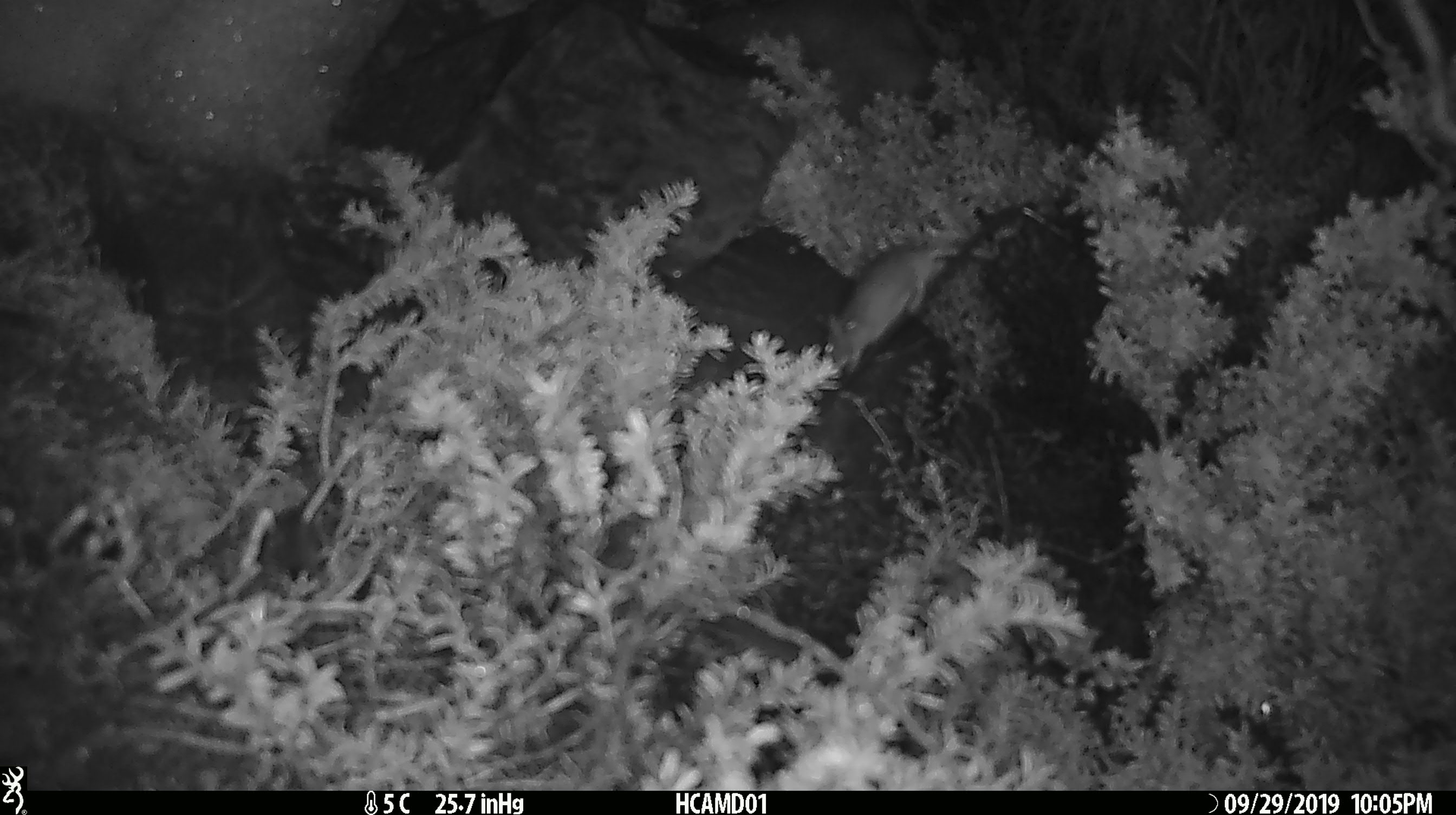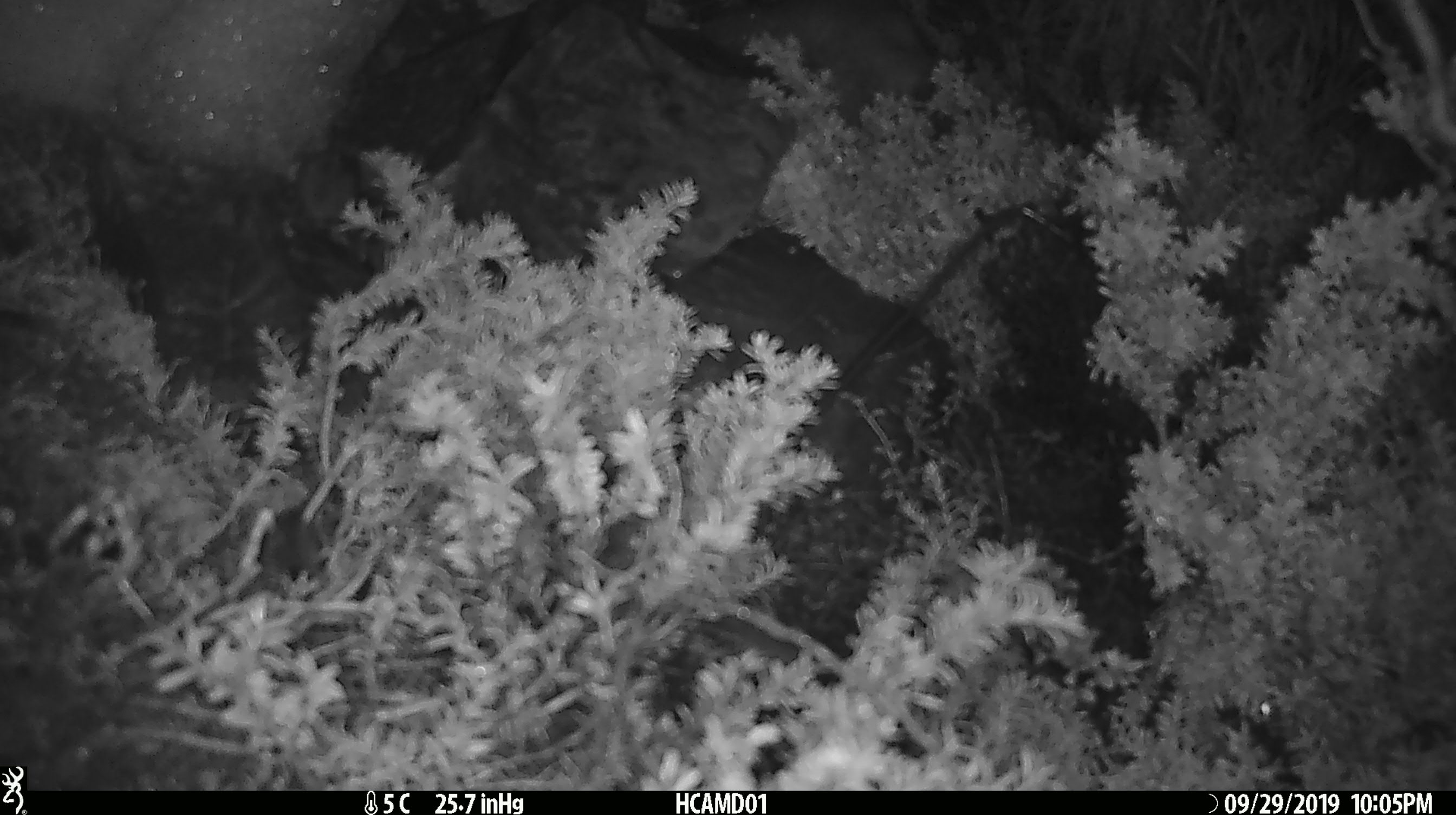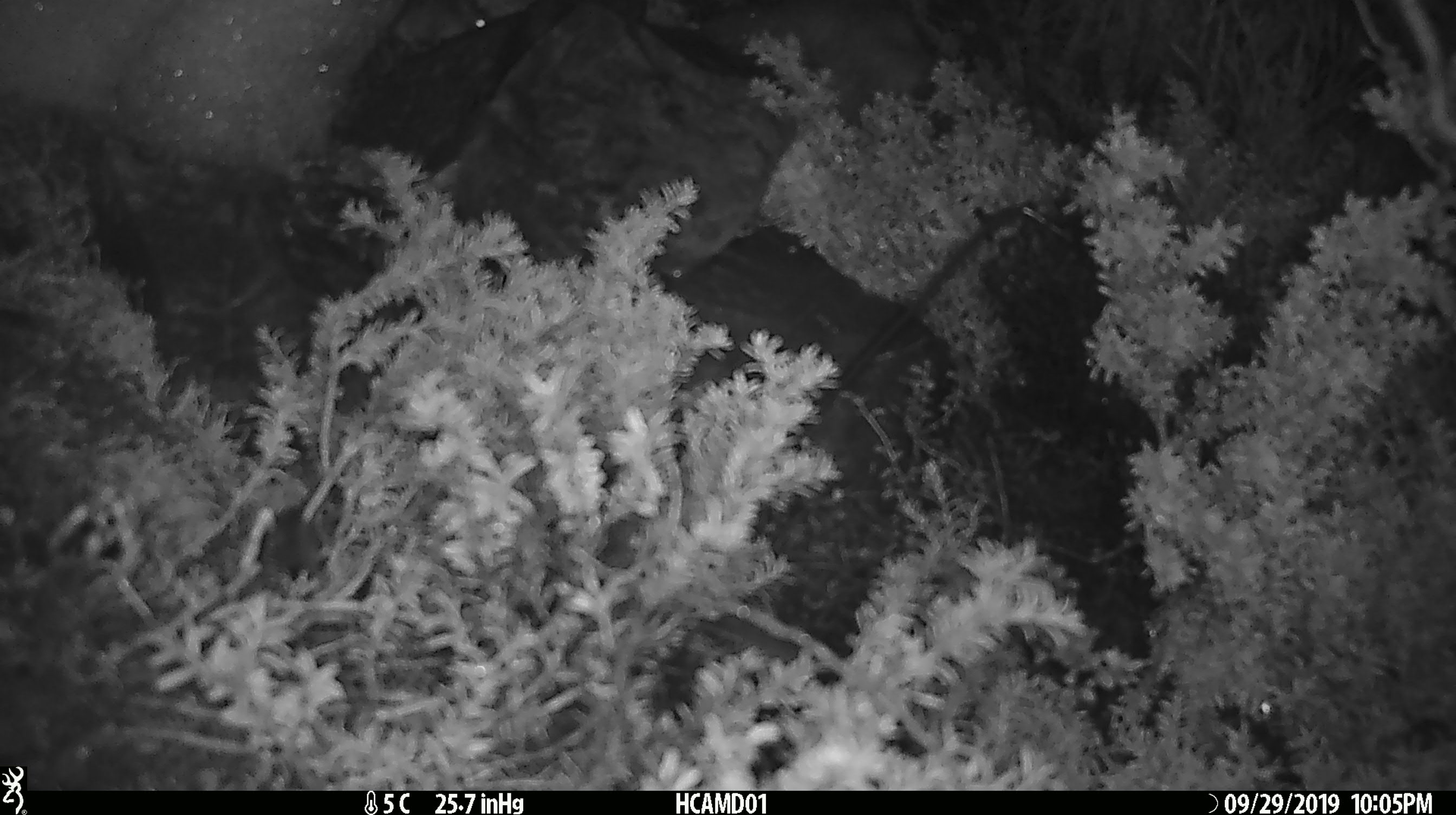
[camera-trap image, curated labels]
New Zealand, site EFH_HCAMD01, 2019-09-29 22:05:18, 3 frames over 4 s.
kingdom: Animalia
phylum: Chordata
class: Mammalia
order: Rodentia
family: Muridae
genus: Mus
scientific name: Mus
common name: mouse